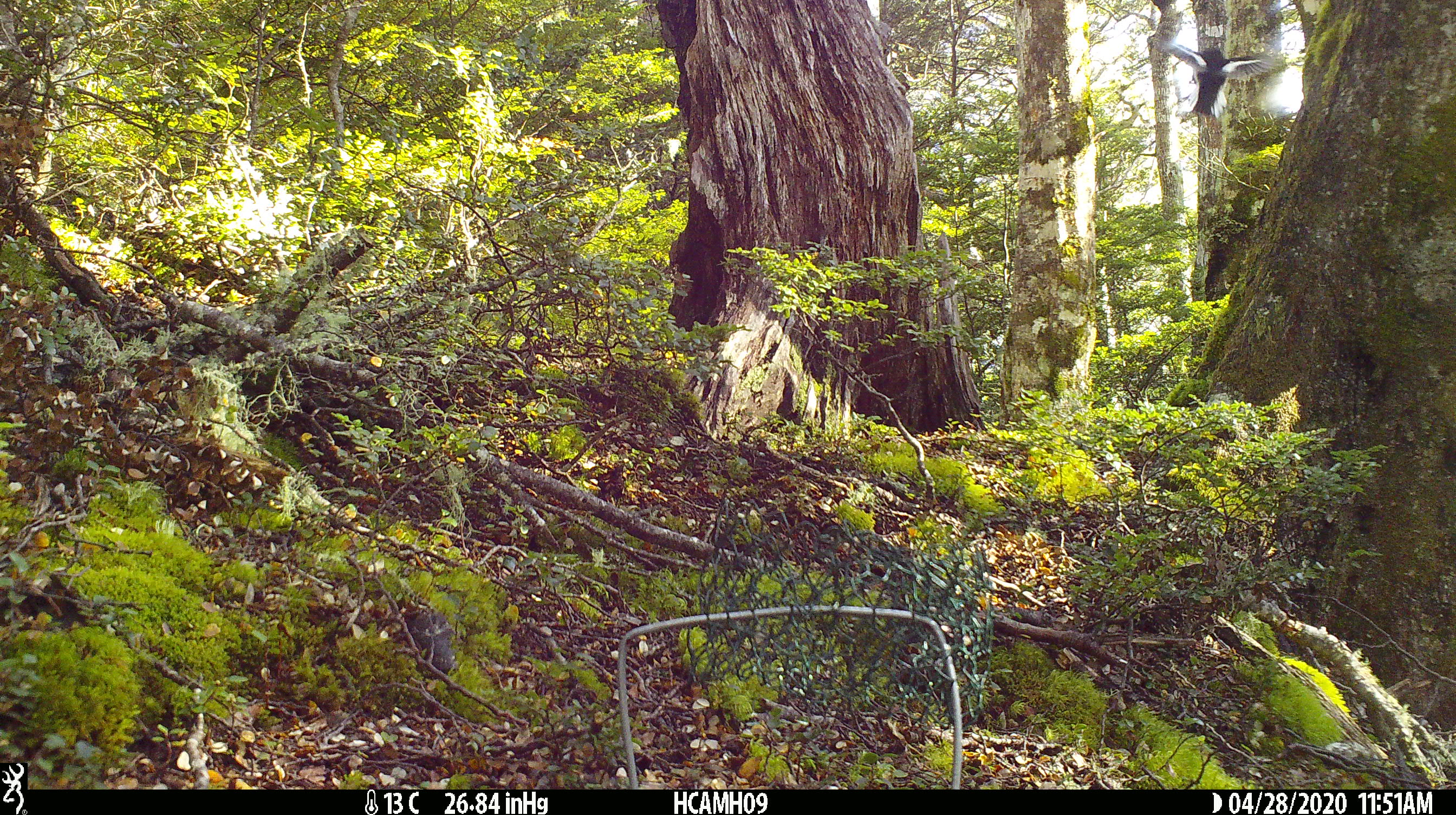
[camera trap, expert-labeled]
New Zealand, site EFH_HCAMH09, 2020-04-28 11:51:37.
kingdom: Animalia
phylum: Chordata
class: Aves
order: Passeriformes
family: Petroicidae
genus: Petroica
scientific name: Petroica macrocephala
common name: tomtit